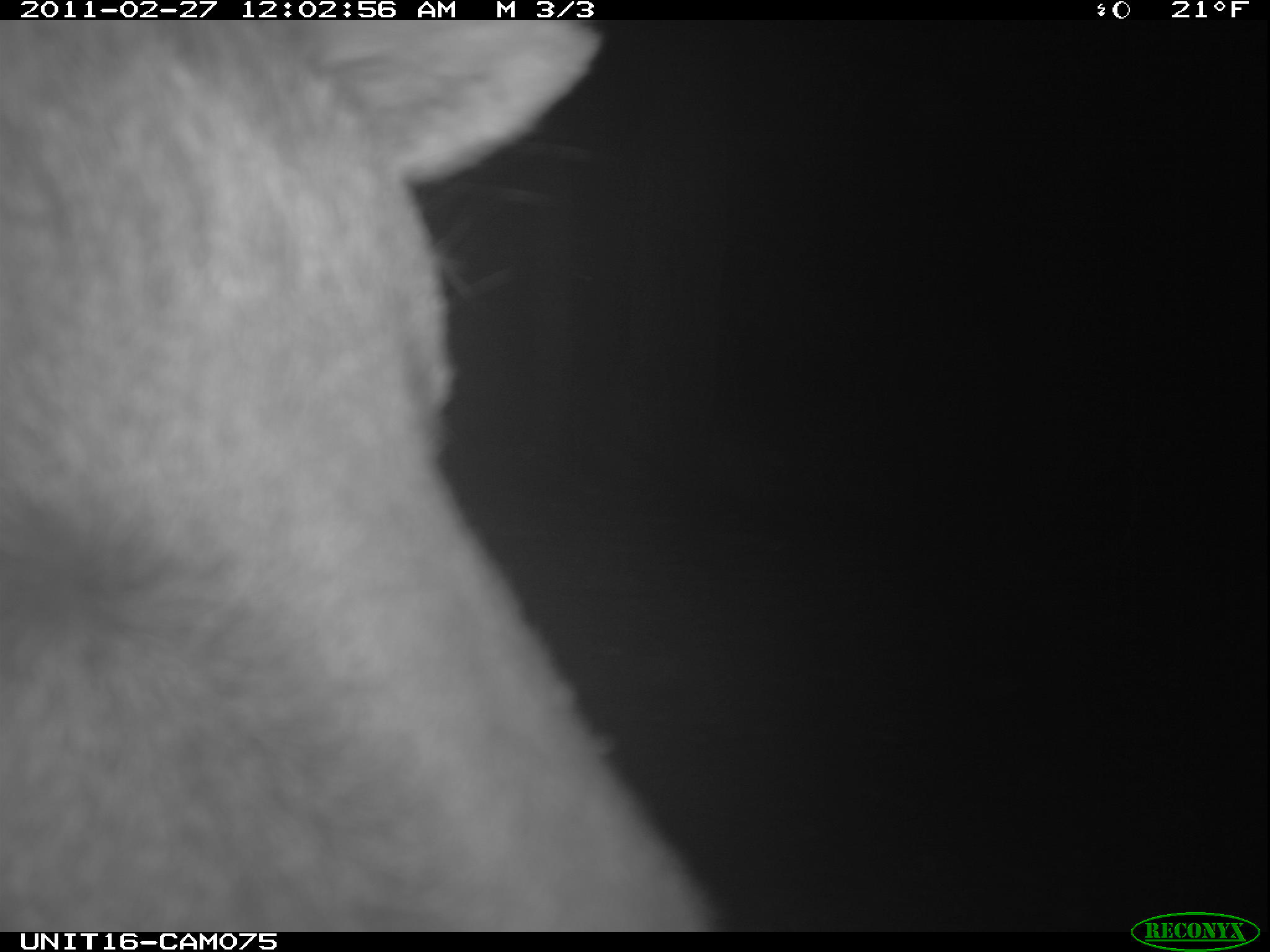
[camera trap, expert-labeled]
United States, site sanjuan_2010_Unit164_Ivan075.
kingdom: Animalia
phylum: Chordata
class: Mammalia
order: Artiodactyla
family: Cervidae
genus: Cervus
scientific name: Cervus elaphus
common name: red deer